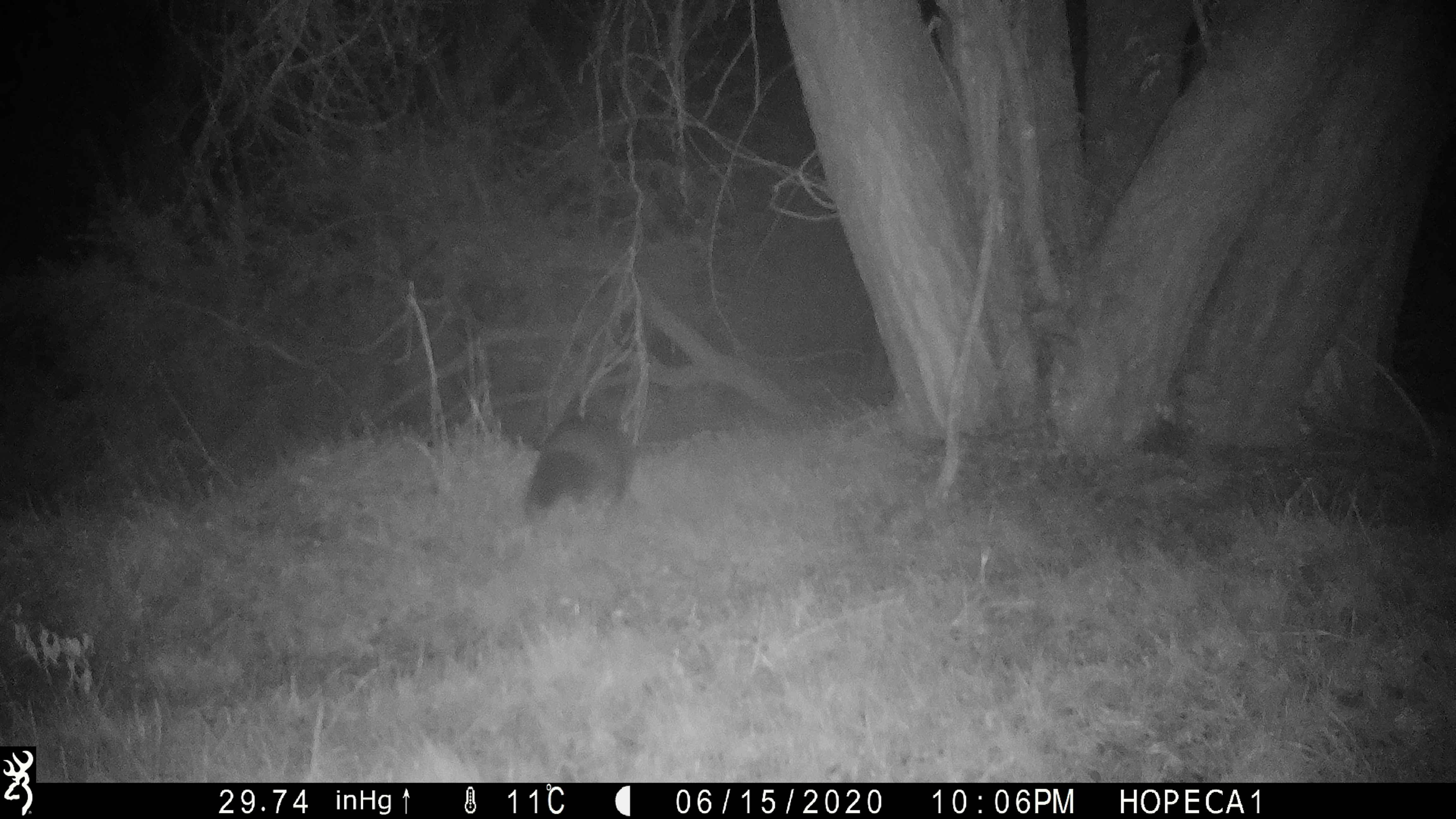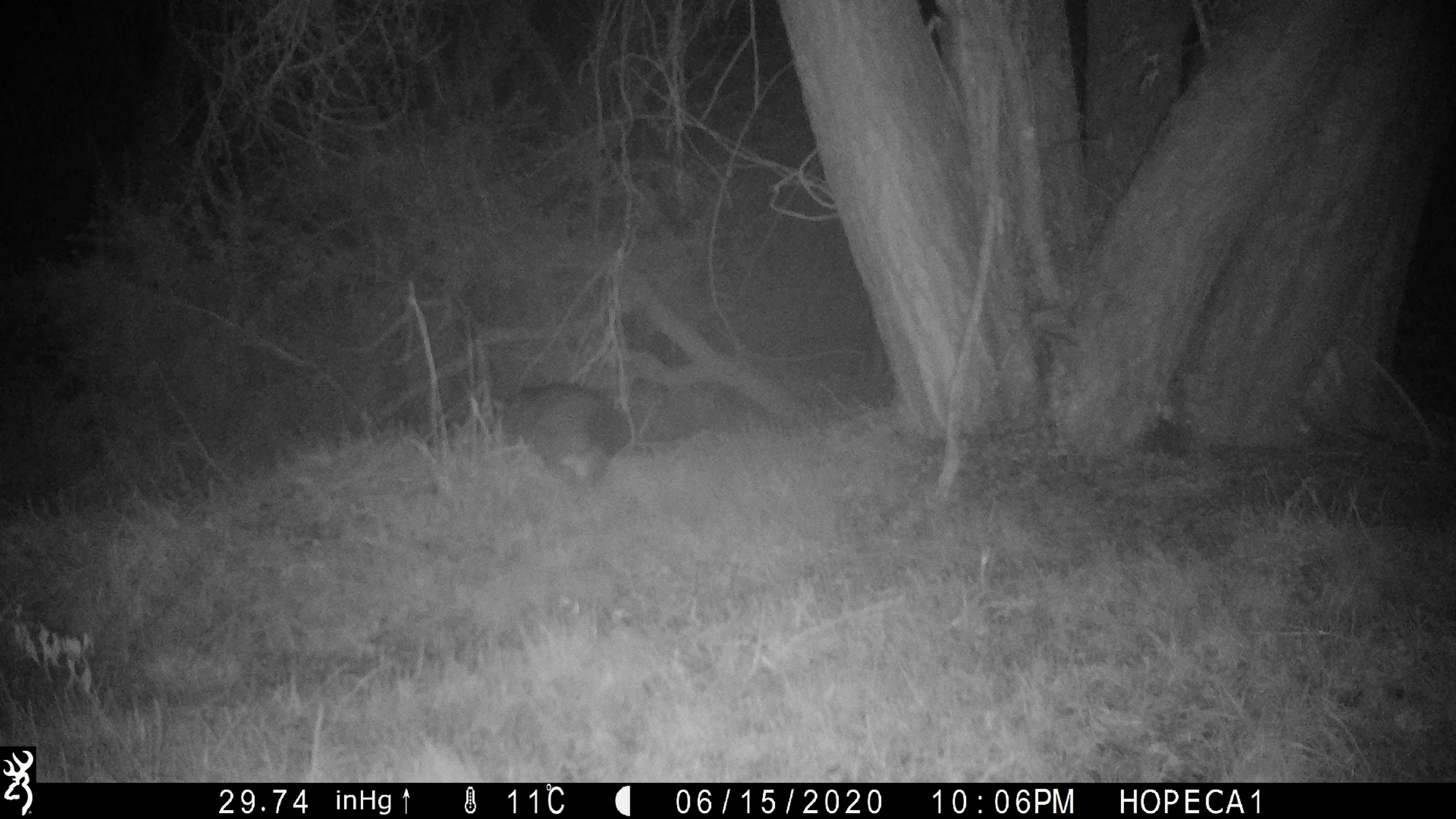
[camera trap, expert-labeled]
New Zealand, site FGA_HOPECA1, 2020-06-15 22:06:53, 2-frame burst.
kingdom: Animalia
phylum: Chordata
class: Mammalia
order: Diprotodontia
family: Phalangeridae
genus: Trichosurus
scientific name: Trichosurus vulpecula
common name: common brushtail possum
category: possum